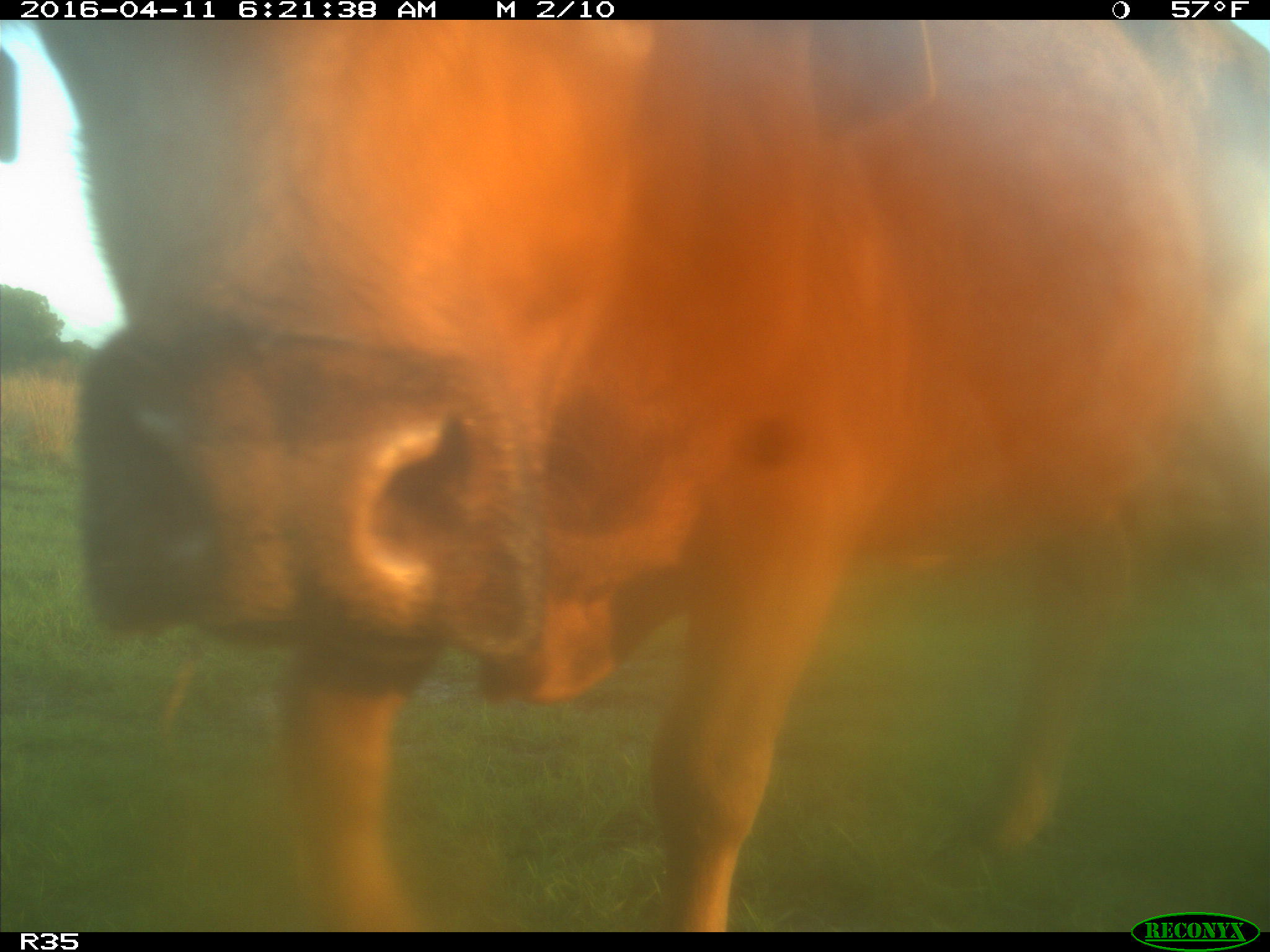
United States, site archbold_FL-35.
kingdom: Animalia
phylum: Chordata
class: Mammalia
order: Artiodactyla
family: Bovidae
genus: Bos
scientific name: Bos taurus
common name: domestic cow